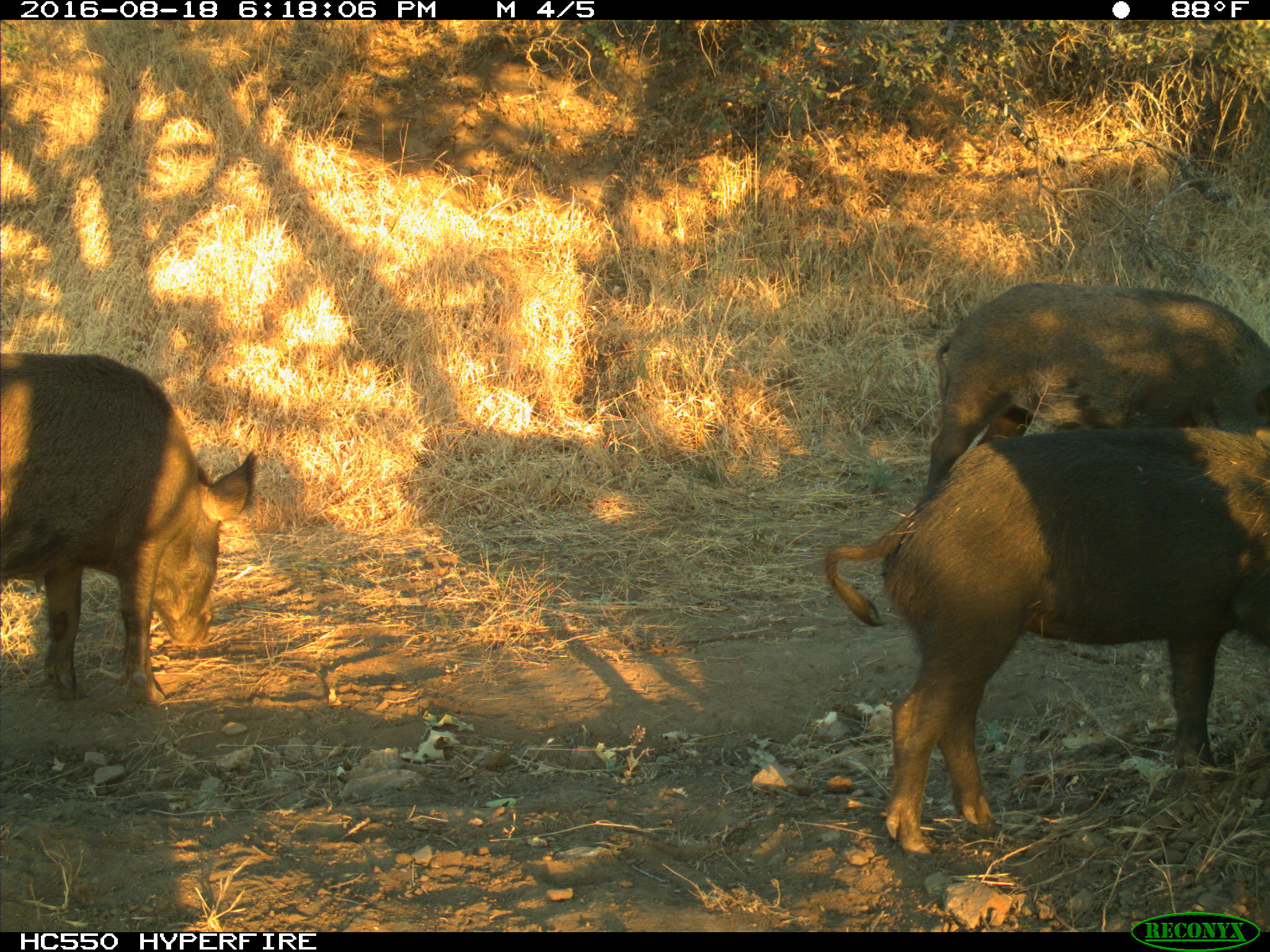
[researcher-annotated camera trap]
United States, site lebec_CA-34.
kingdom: Animalia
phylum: Chordata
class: Mammalia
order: Artiodactyla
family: Suidae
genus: Sus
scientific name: Sus scrofa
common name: wild boar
Sus scrofa (wild boar).